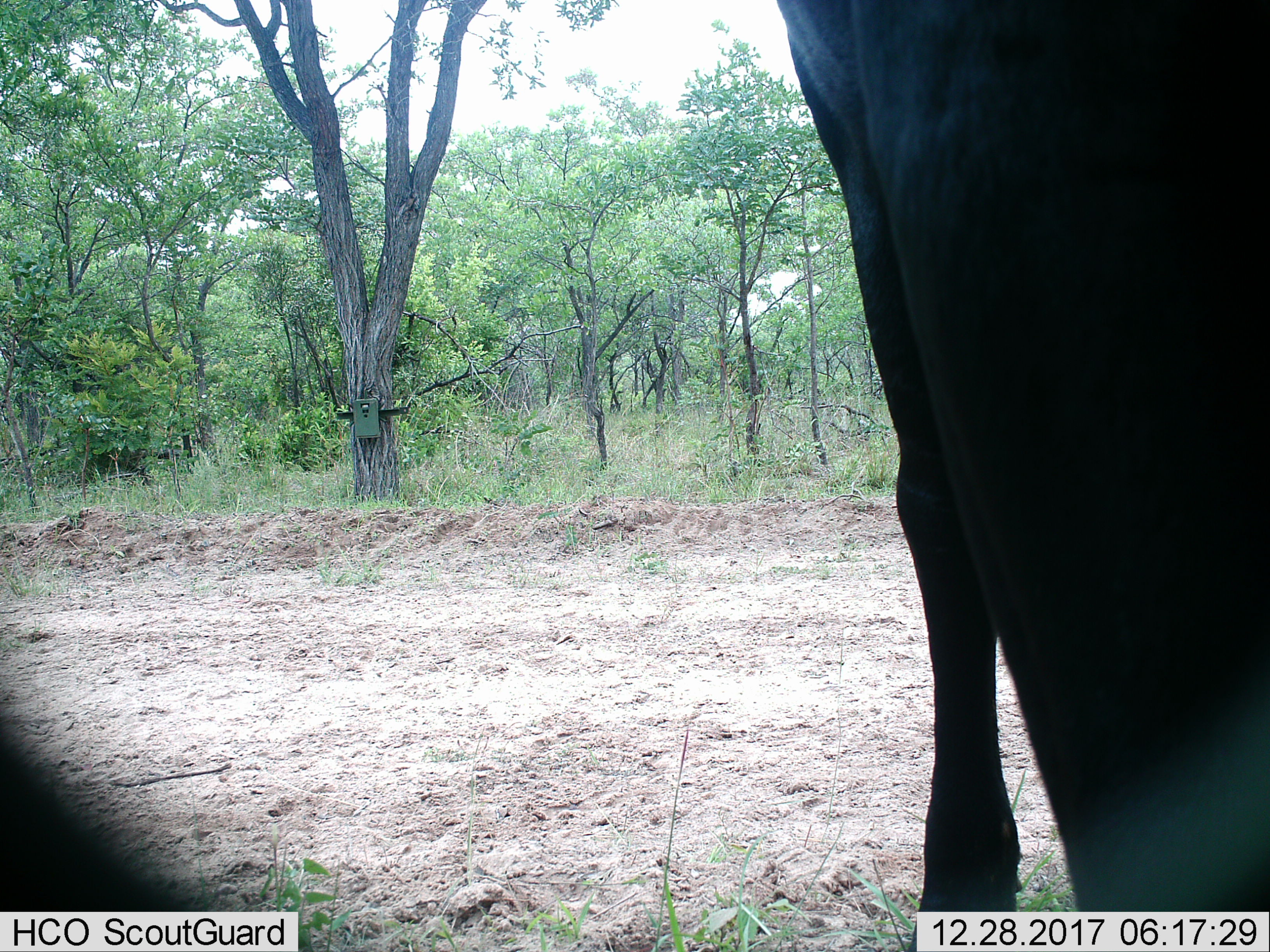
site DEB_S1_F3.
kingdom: Animalia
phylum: Chordata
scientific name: Vertebrata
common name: domestic animal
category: domesticanimal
Domesticanimal (domestic animal) (Vertebrata), count 1. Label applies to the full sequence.